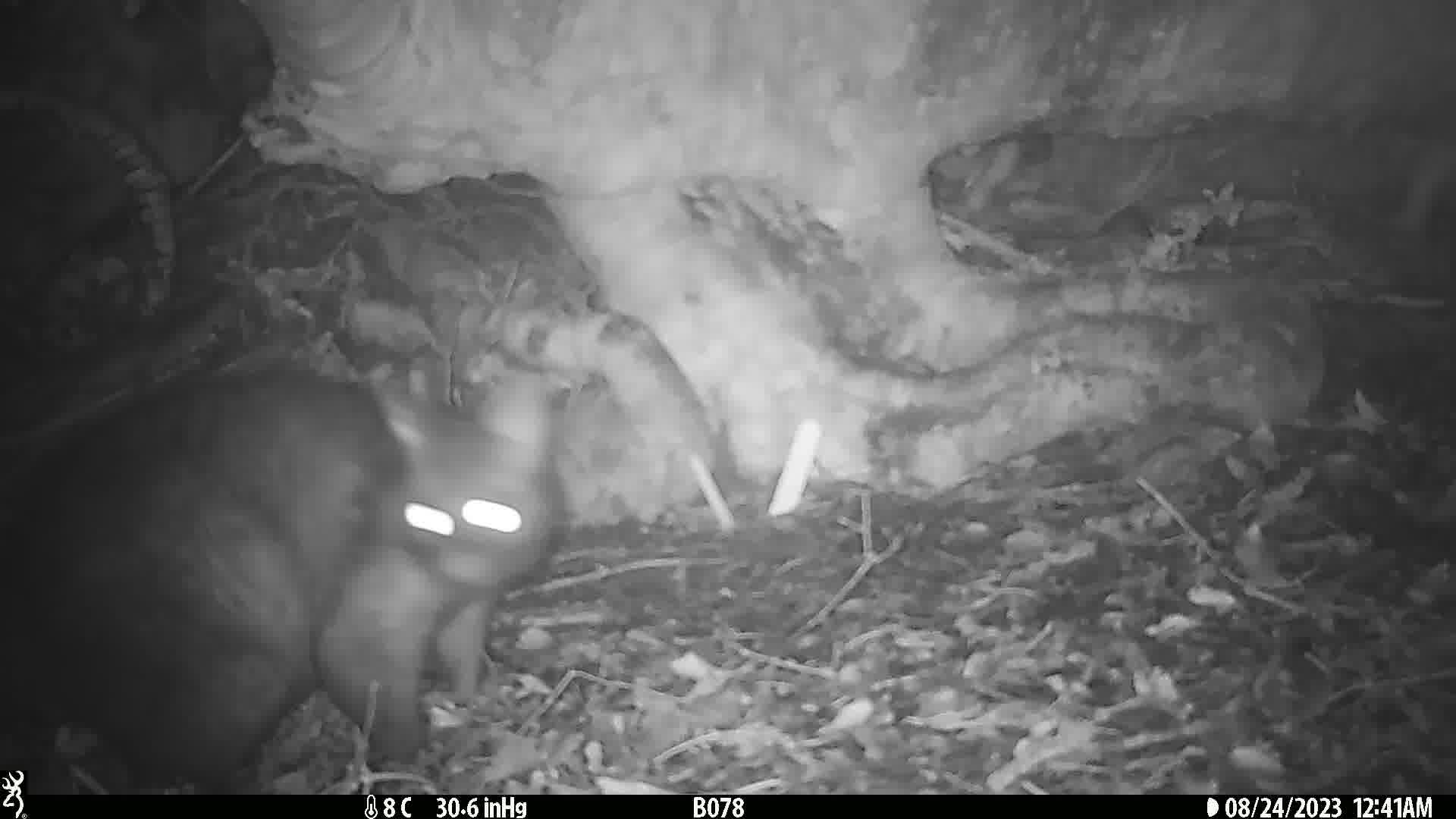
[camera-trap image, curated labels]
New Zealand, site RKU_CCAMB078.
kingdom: Animalia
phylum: Chordata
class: Mammalia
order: Diprotodontia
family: Phalangeridae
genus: Trichosurus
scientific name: Trichosurus vulpecula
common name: common brushtail possum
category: possum